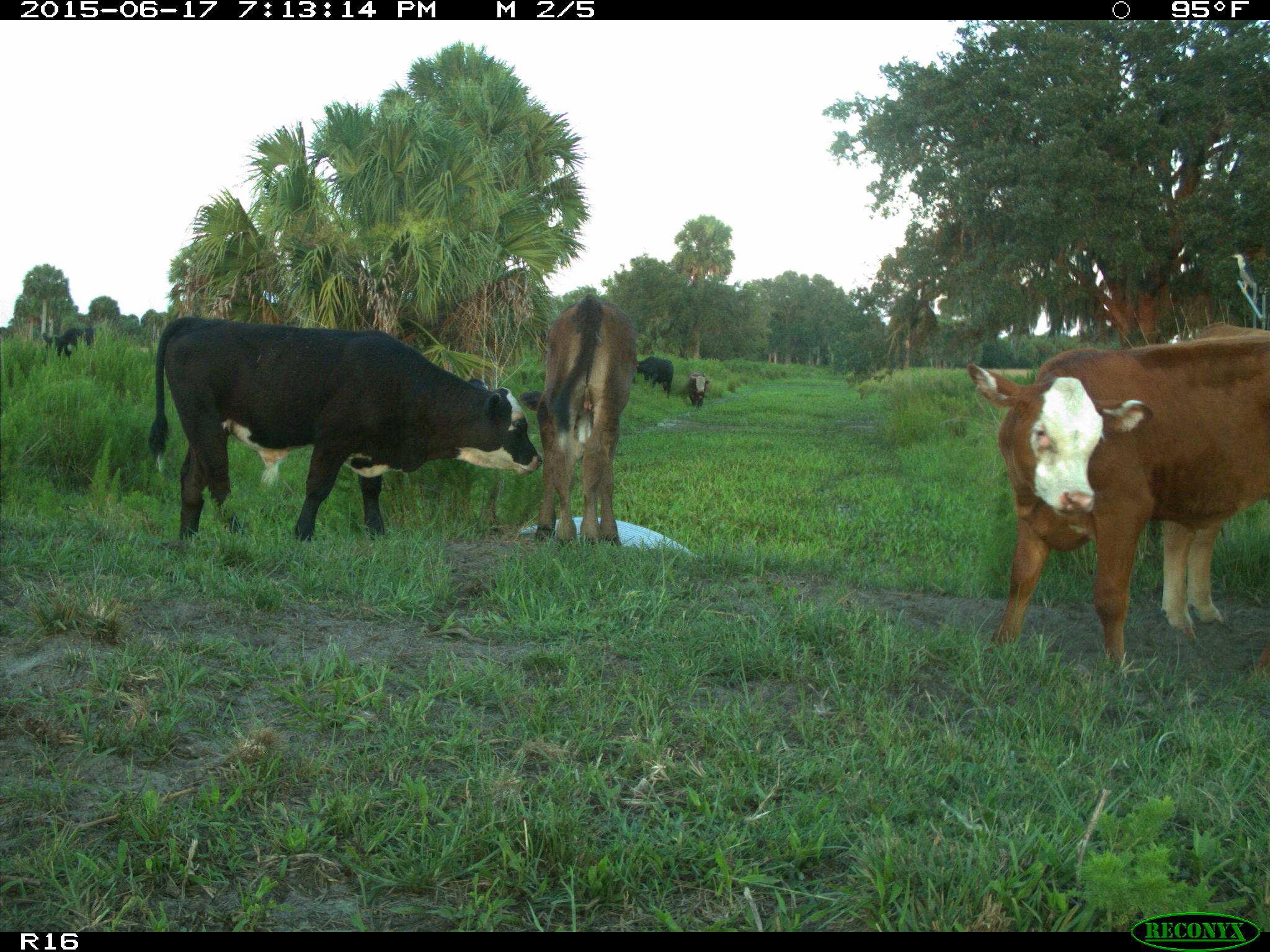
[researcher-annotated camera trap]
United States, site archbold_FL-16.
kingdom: Animalia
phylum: Chordata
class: Mammalia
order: Artiodactyla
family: Bovidae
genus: Bos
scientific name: Bos taurus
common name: domestic cow